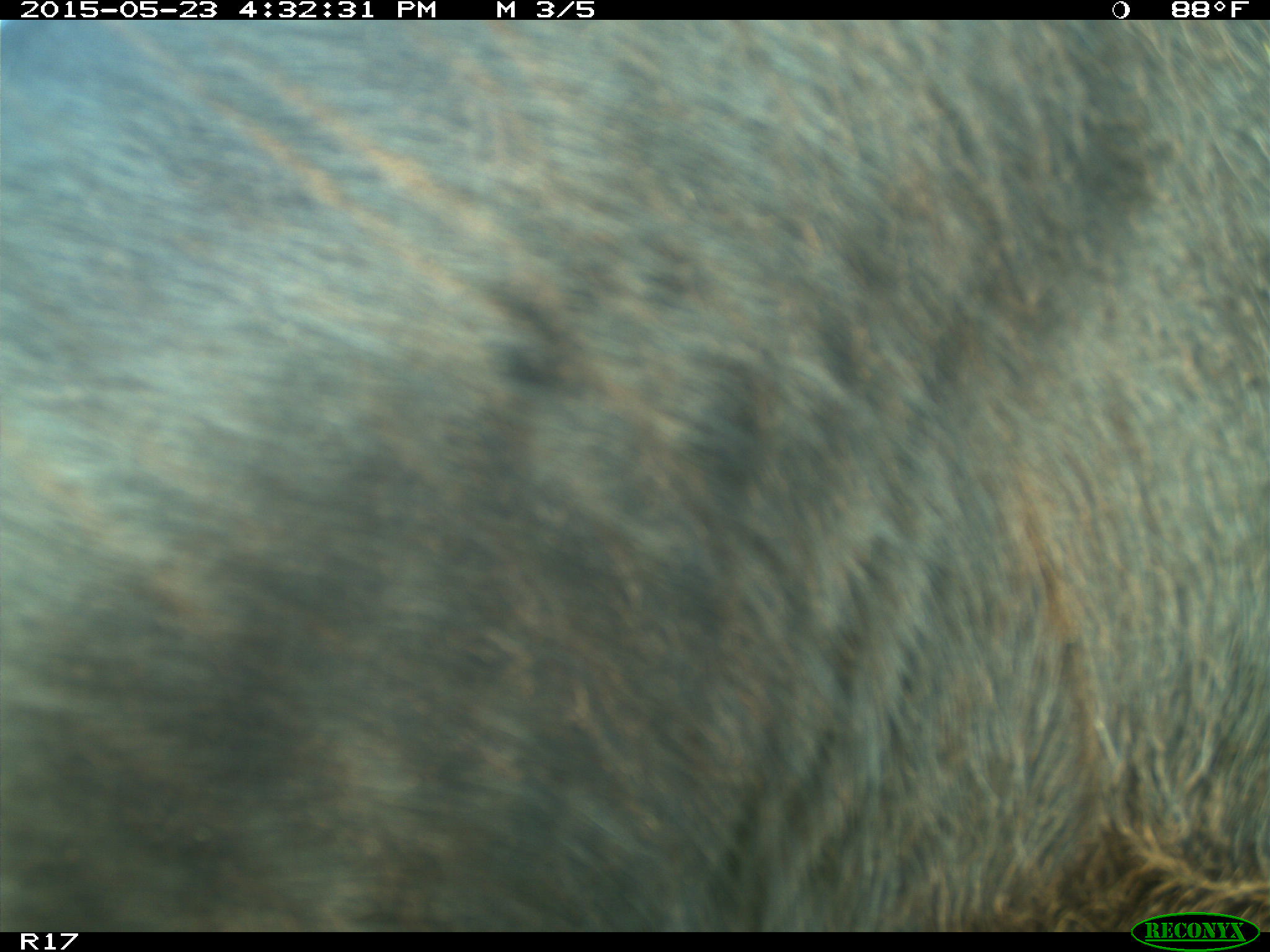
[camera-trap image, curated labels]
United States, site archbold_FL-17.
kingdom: Animalia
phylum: Chordata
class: Mammalia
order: Artiodactyla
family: Bovidae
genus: Bos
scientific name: Bos taurus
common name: domestic cow